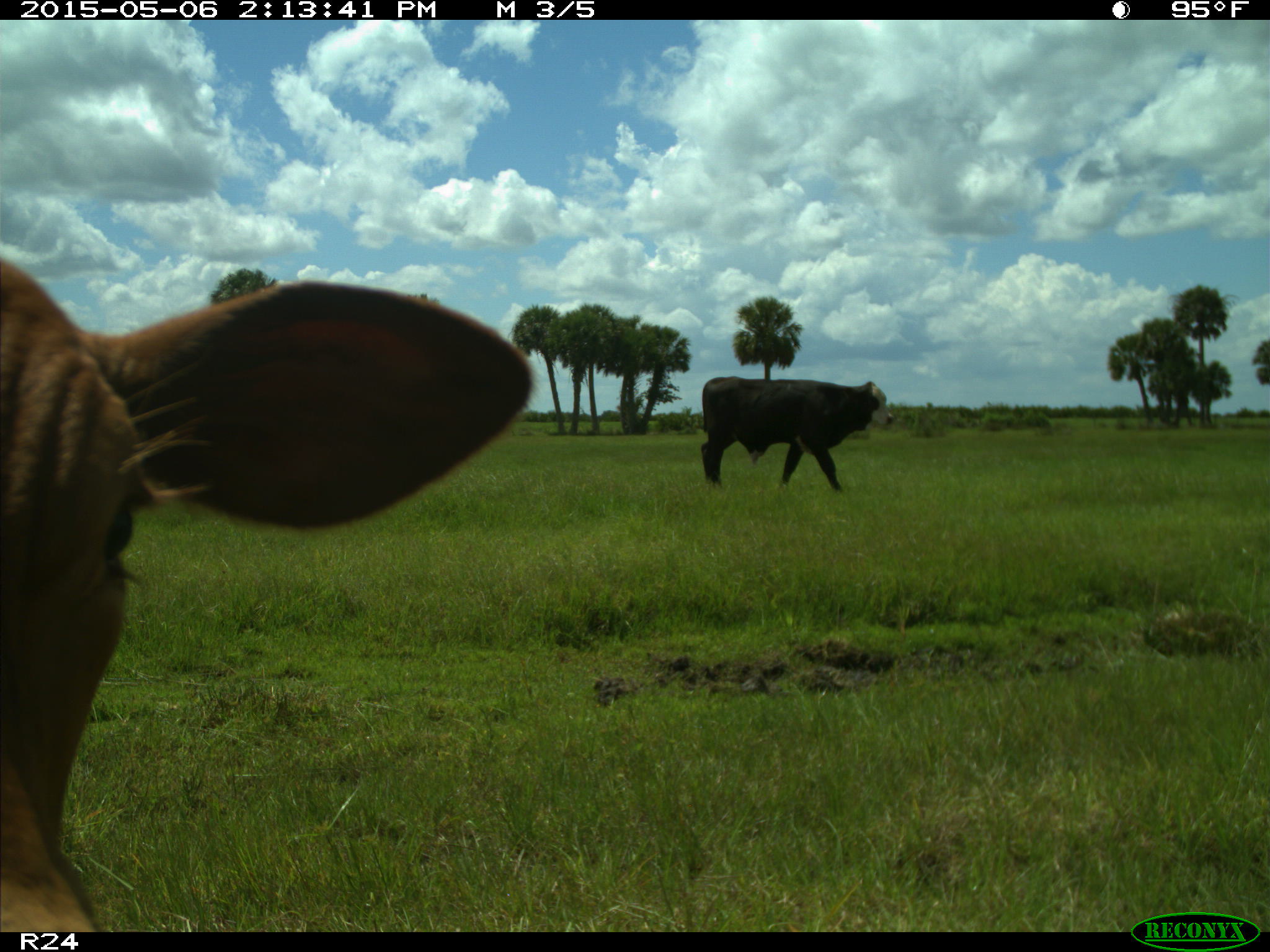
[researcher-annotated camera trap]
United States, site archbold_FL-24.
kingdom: Animalia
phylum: Chordata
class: Mammalia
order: Artiodactyla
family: Bovidae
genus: Bos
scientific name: Bos taurus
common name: domestic cow